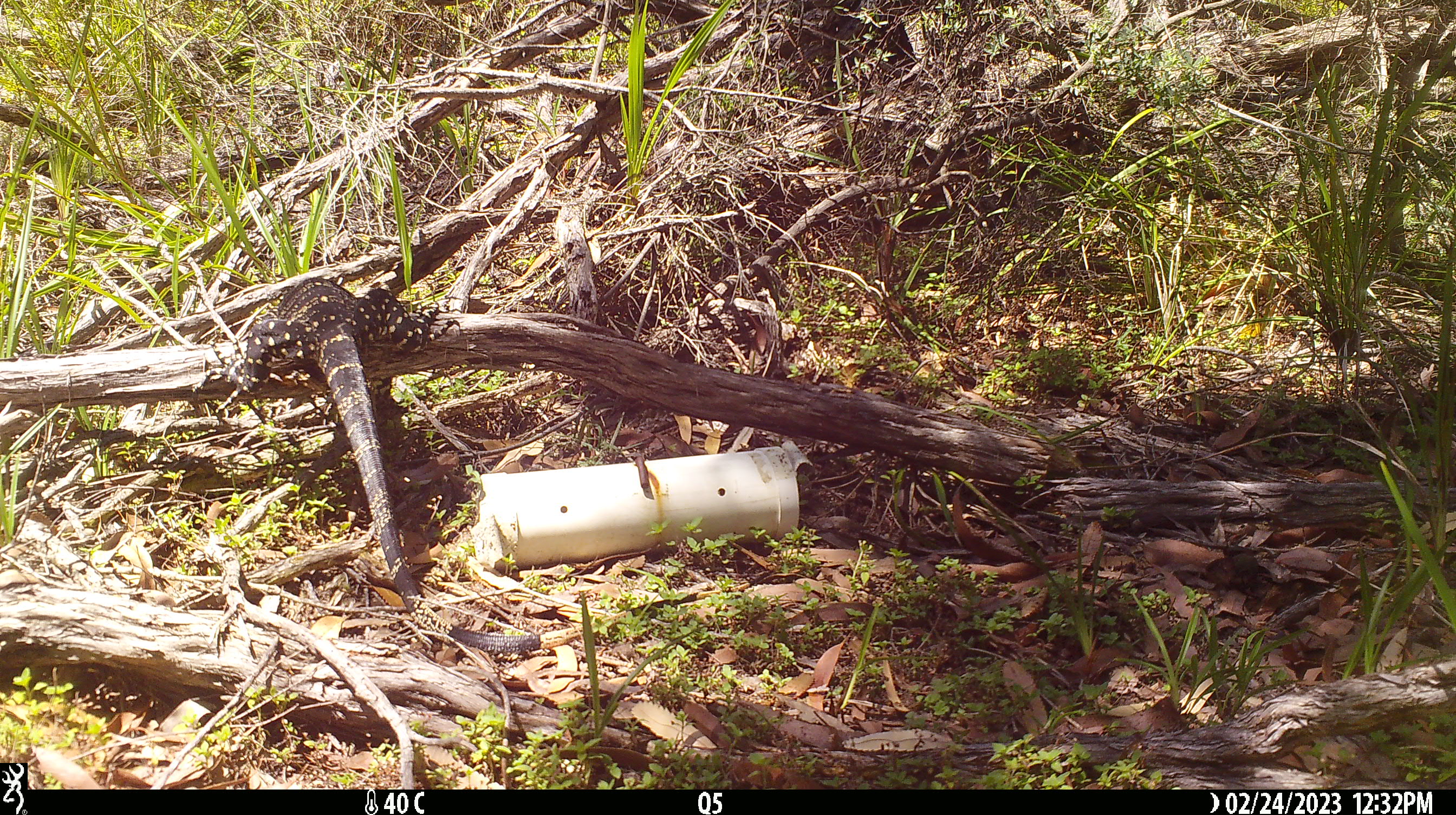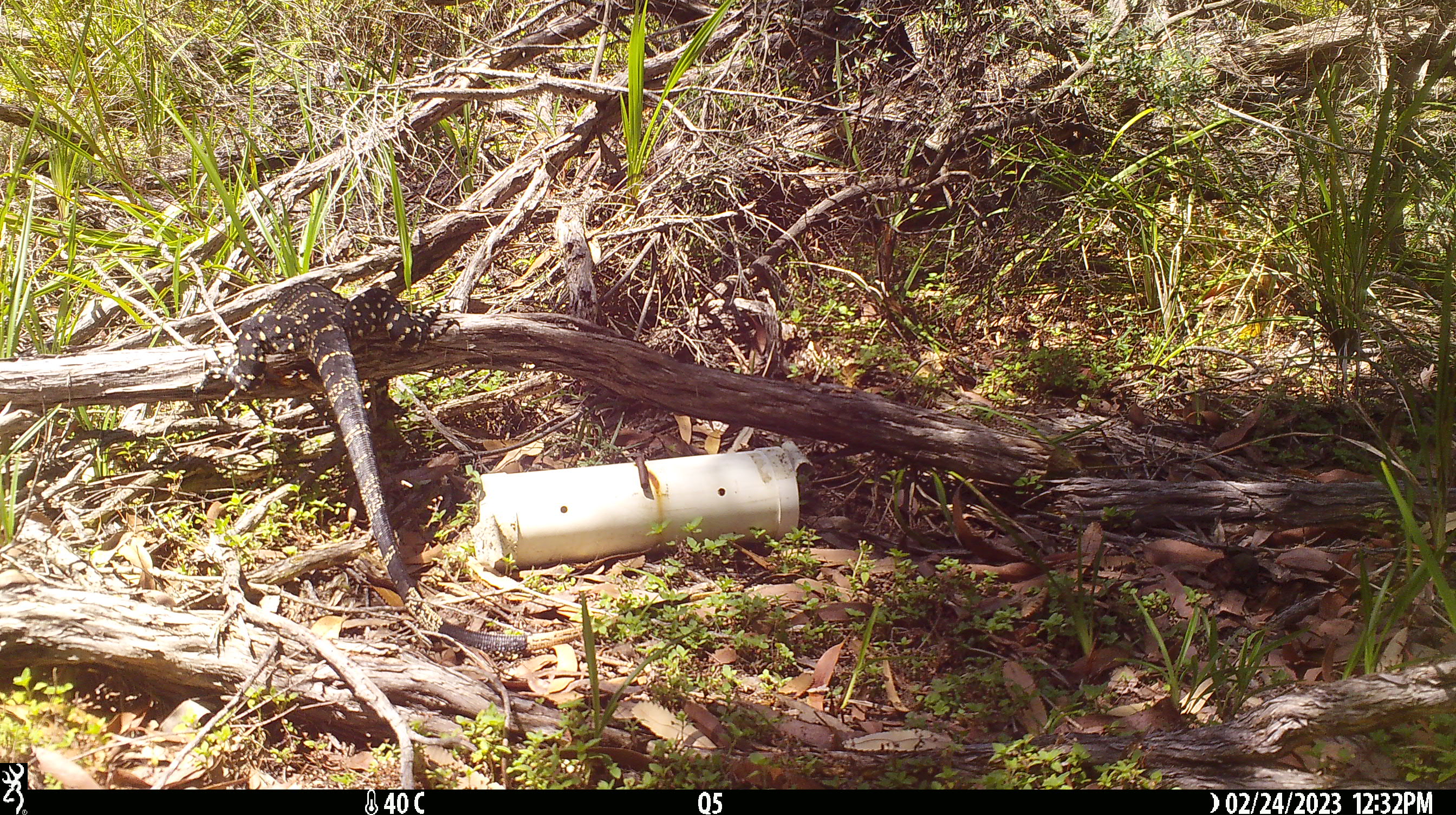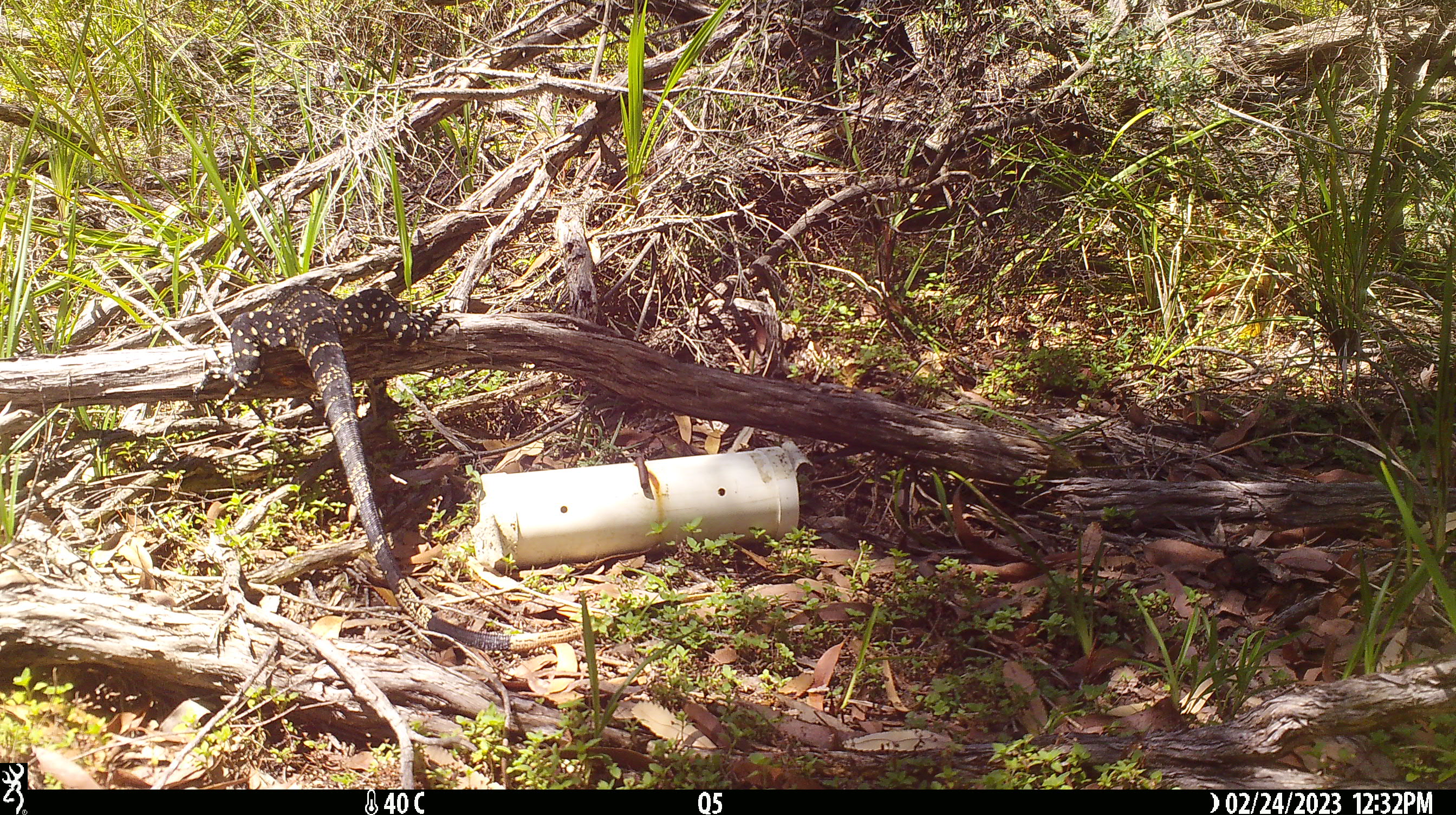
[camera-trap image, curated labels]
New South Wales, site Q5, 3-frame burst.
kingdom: Animalia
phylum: Chordata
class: Reptilia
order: Squamata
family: Varanidae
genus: Varanus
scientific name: Varanus varius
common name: lace monitor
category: goanna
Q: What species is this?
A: Goanna (lace monitor) (Varanus varius).